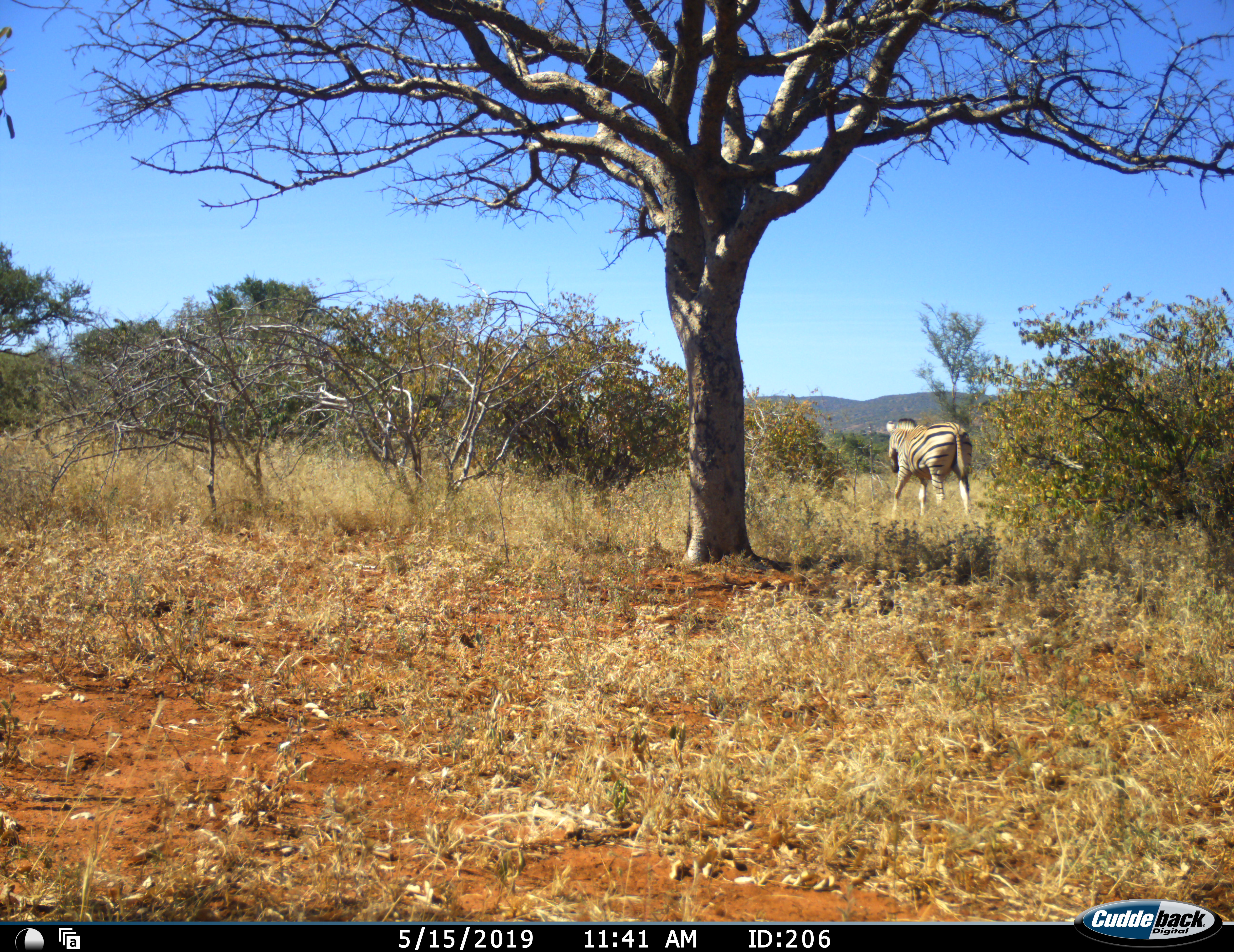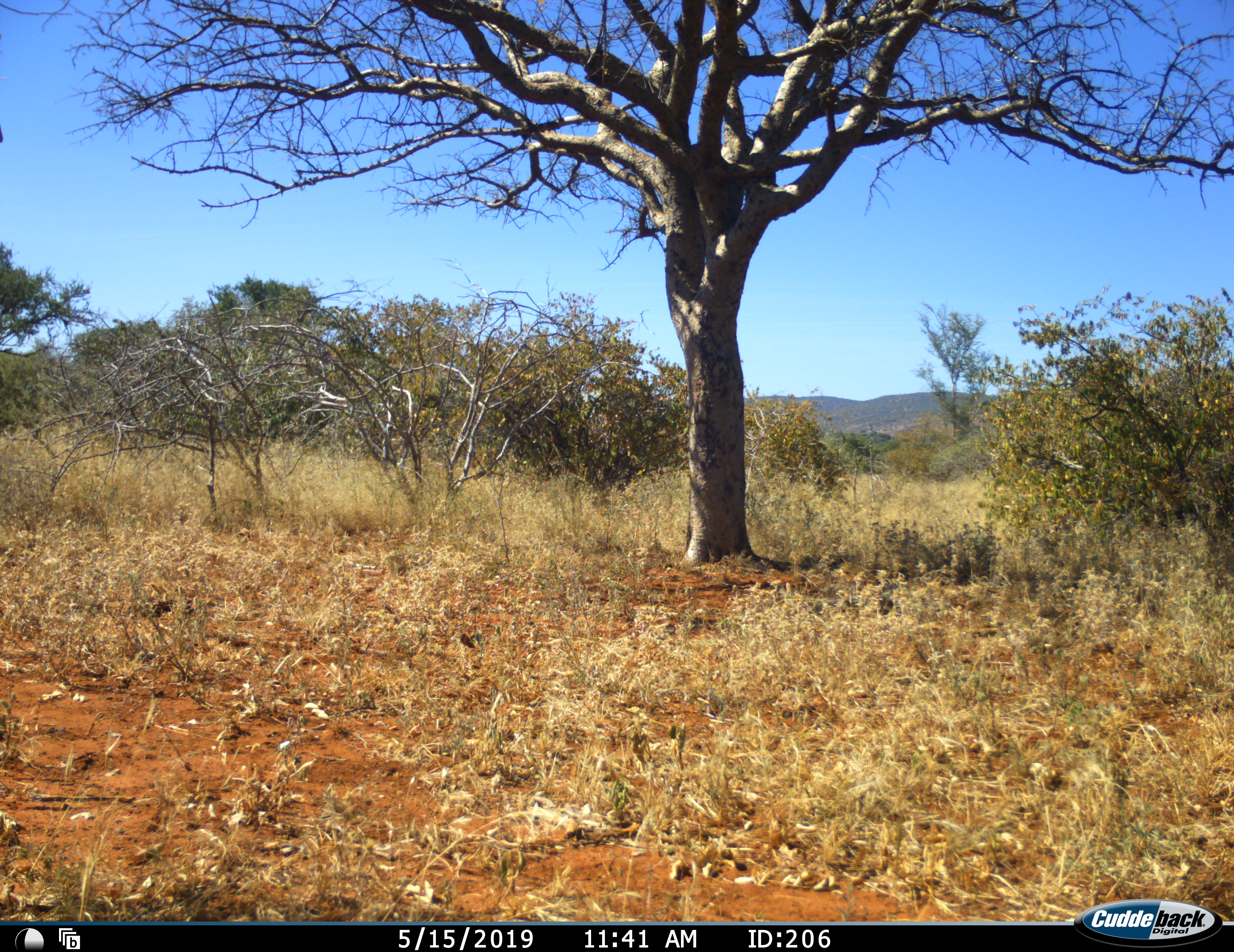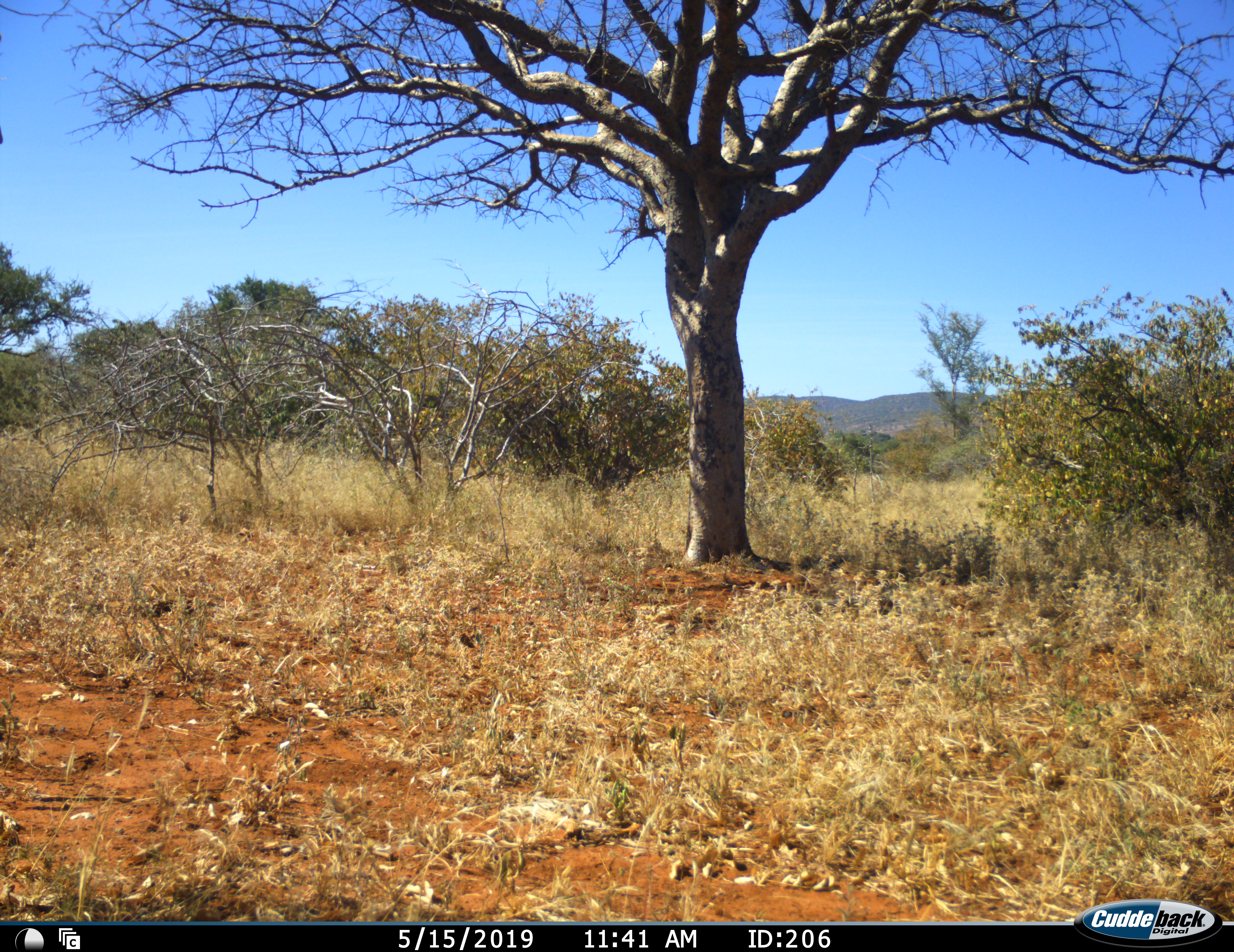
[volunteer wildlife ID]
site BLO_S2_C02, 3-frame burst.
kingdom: Animalia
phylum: Chordata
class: Mammalia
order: Perissodactyla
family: Equidae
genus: Equus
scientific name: Equus quagga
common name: plains zebra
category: zebraplains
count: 1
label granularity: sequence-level